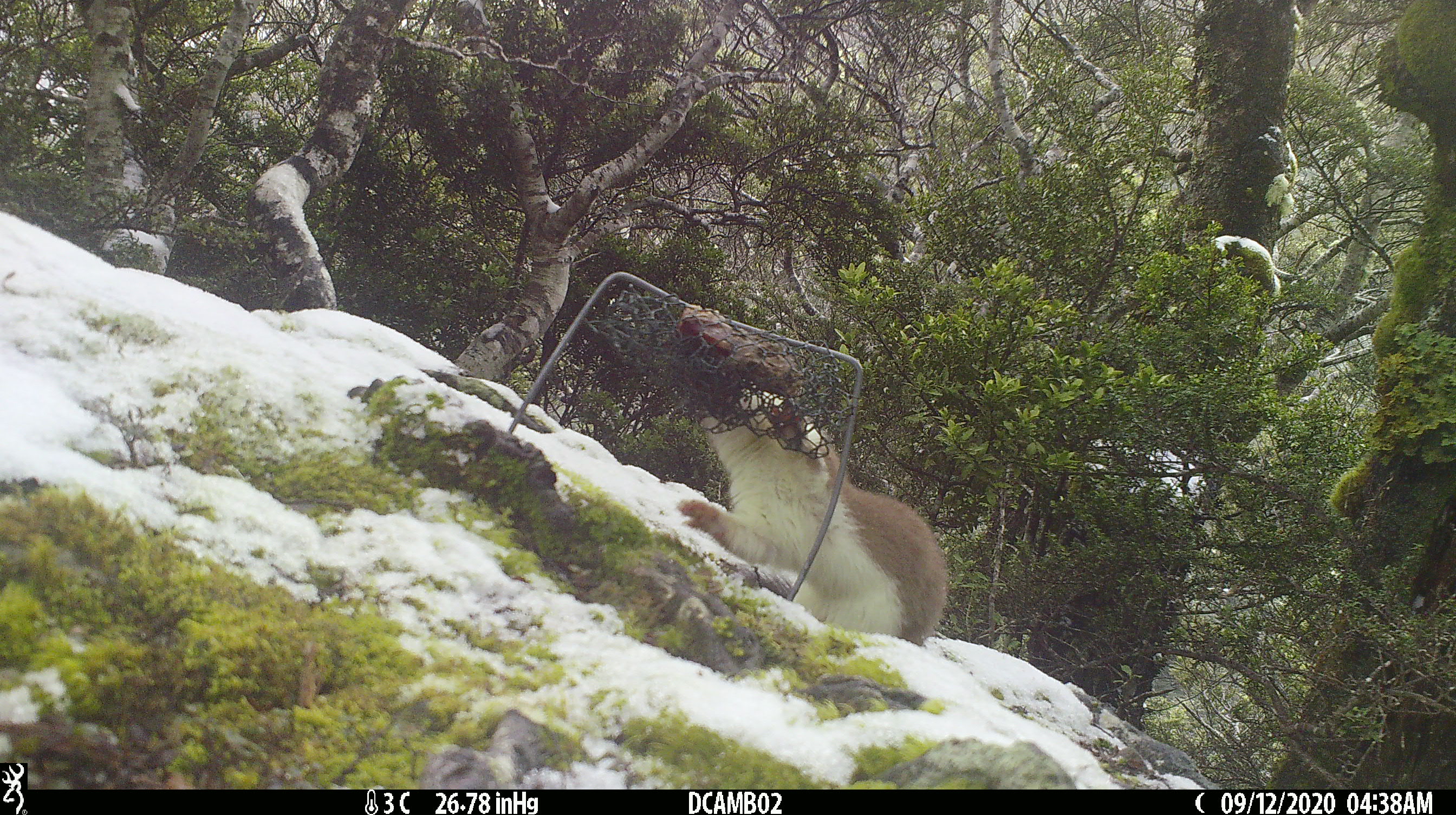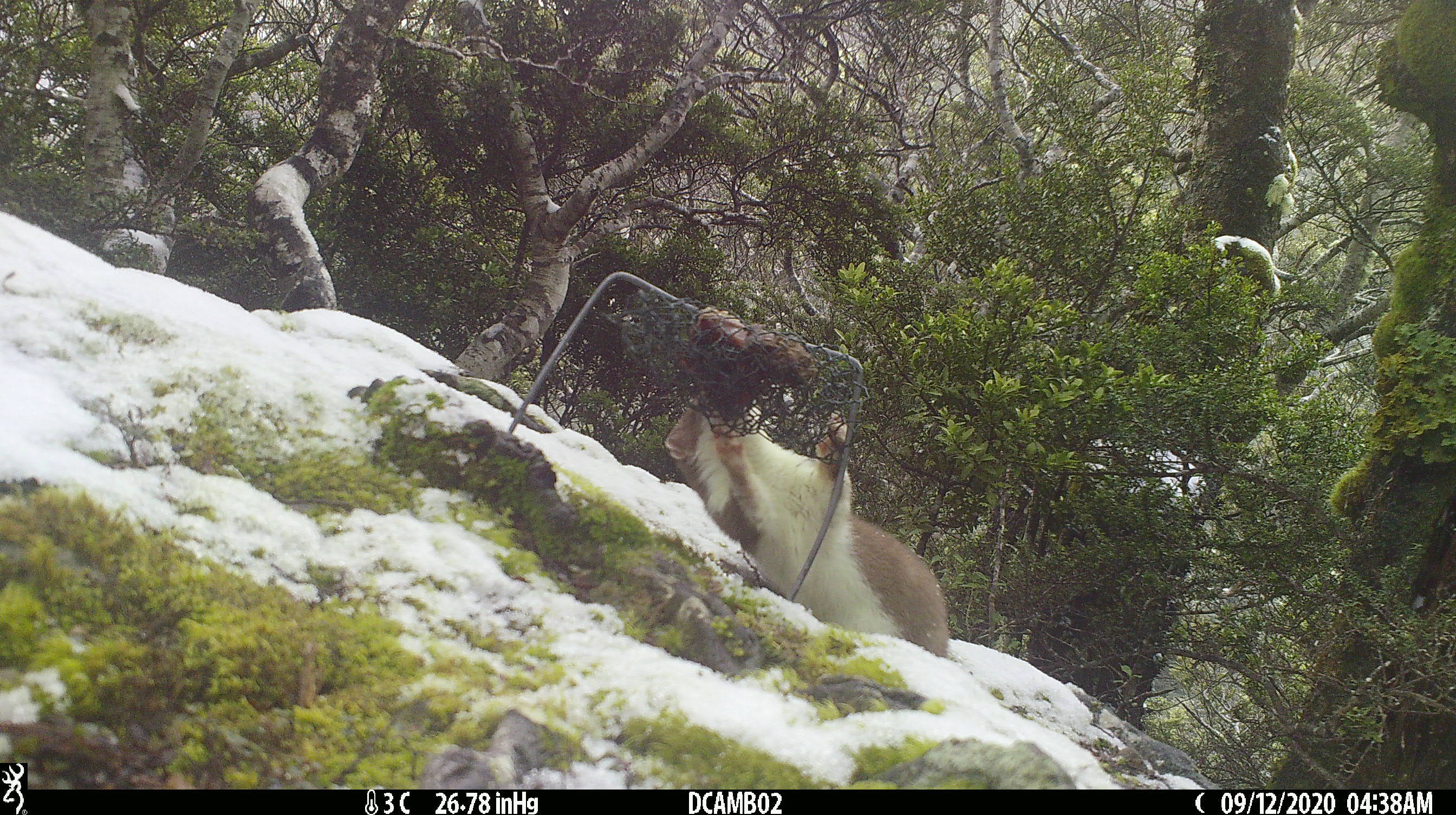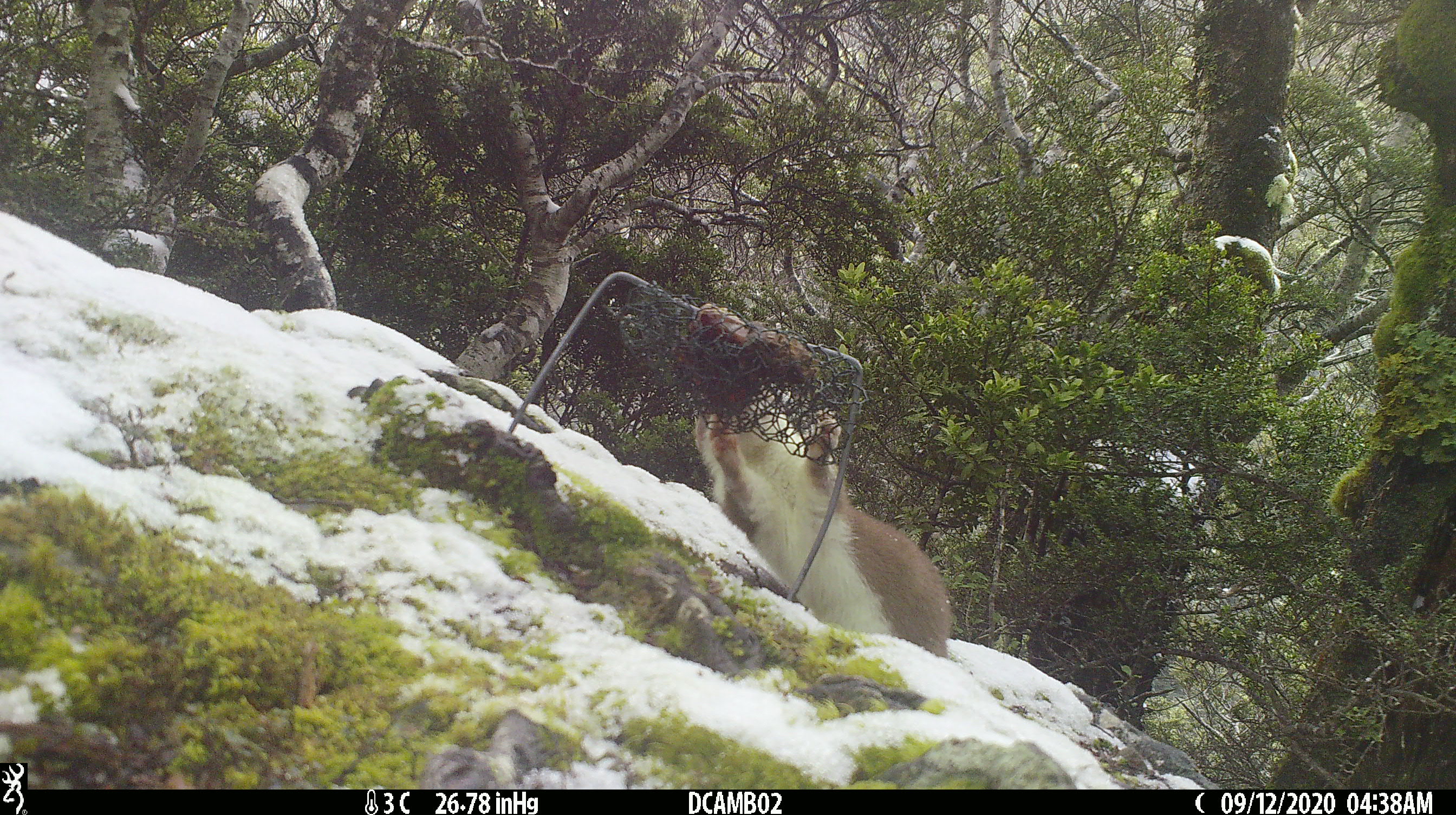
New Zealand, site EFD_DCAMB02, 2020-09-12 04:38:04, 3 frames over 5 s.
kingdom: Animalia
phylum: Chordata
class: Mammalia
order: Carnivora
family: Mustelidae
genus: Mustela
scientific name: Mustela erminea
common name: stoat